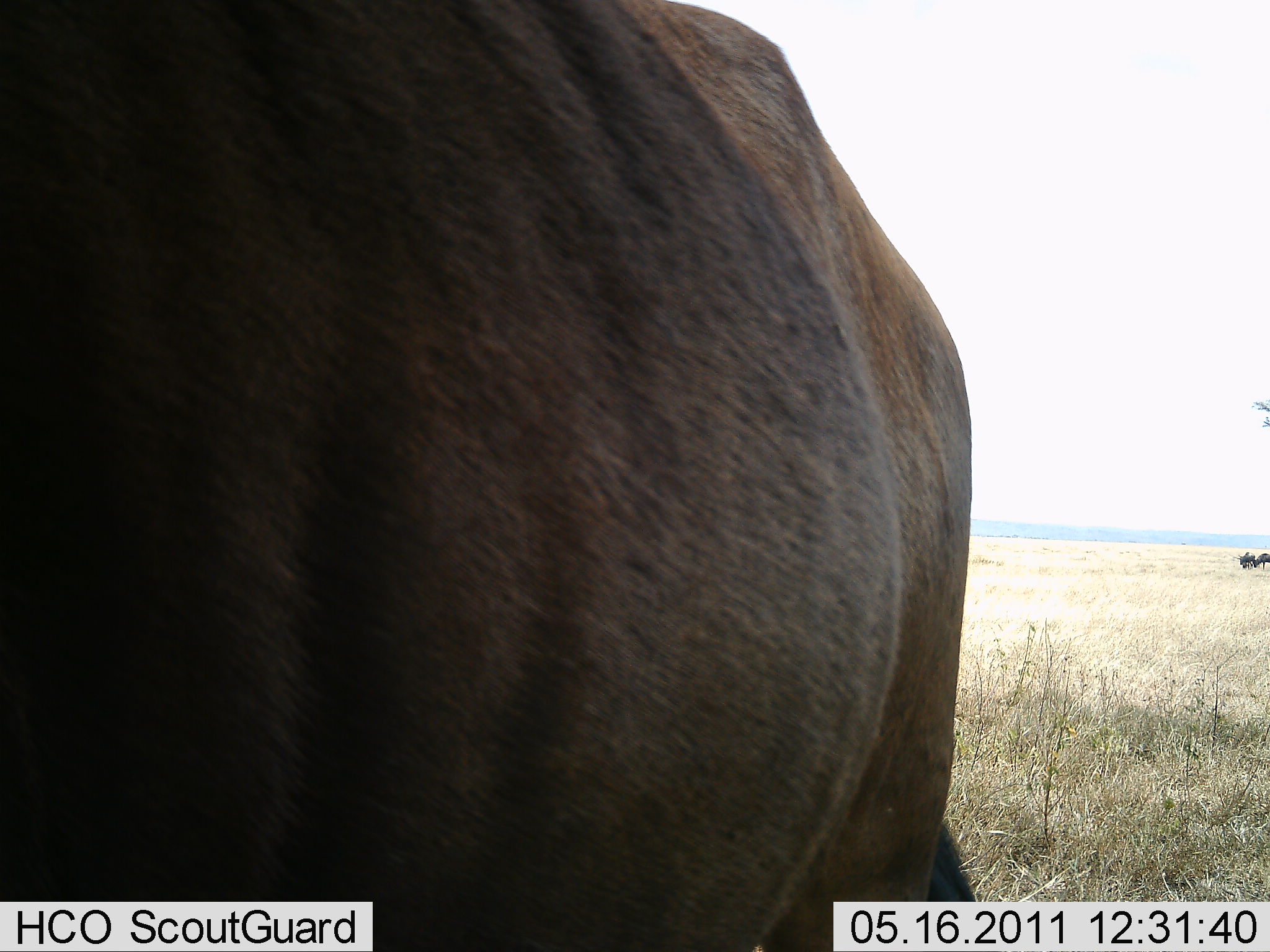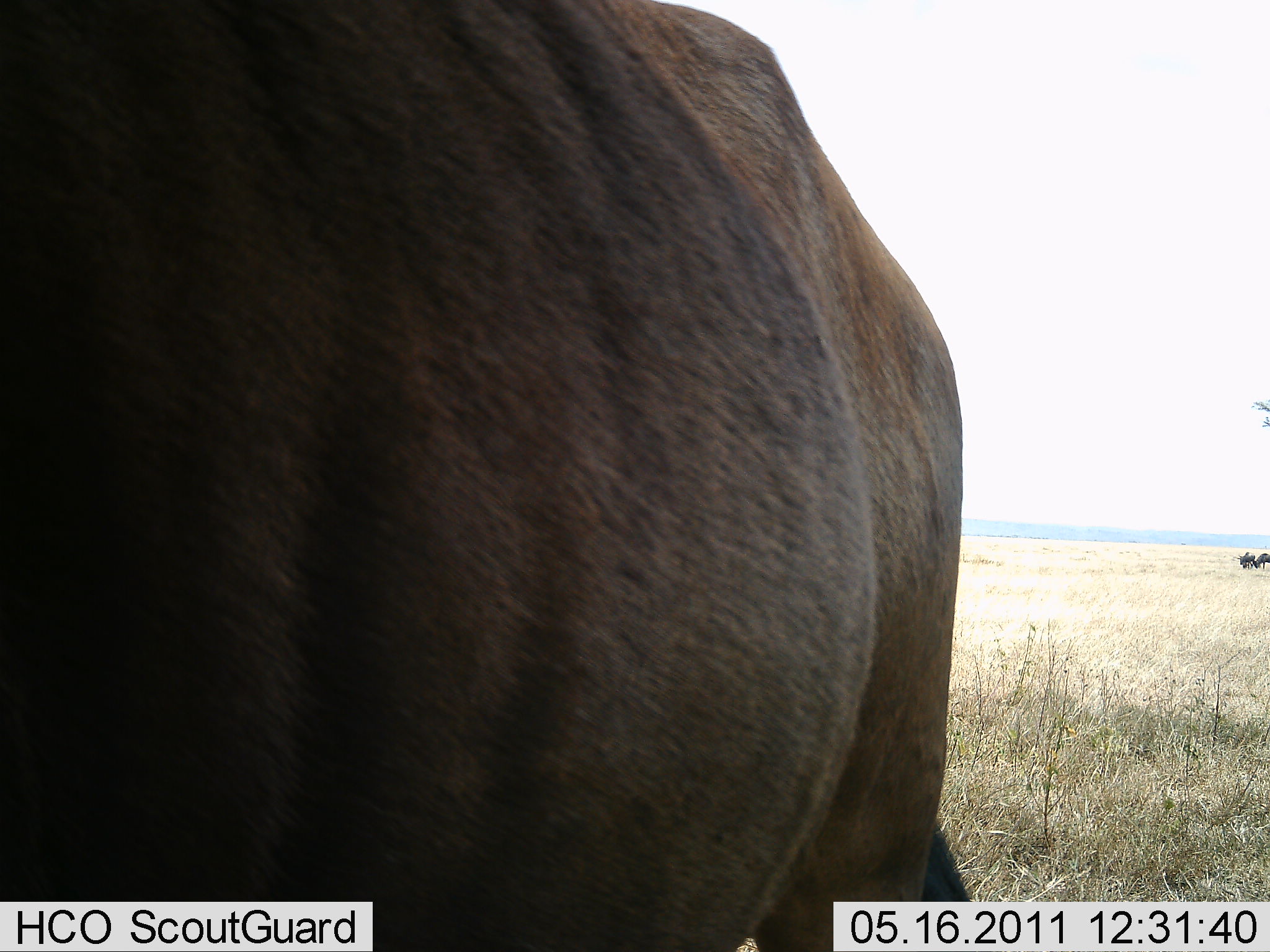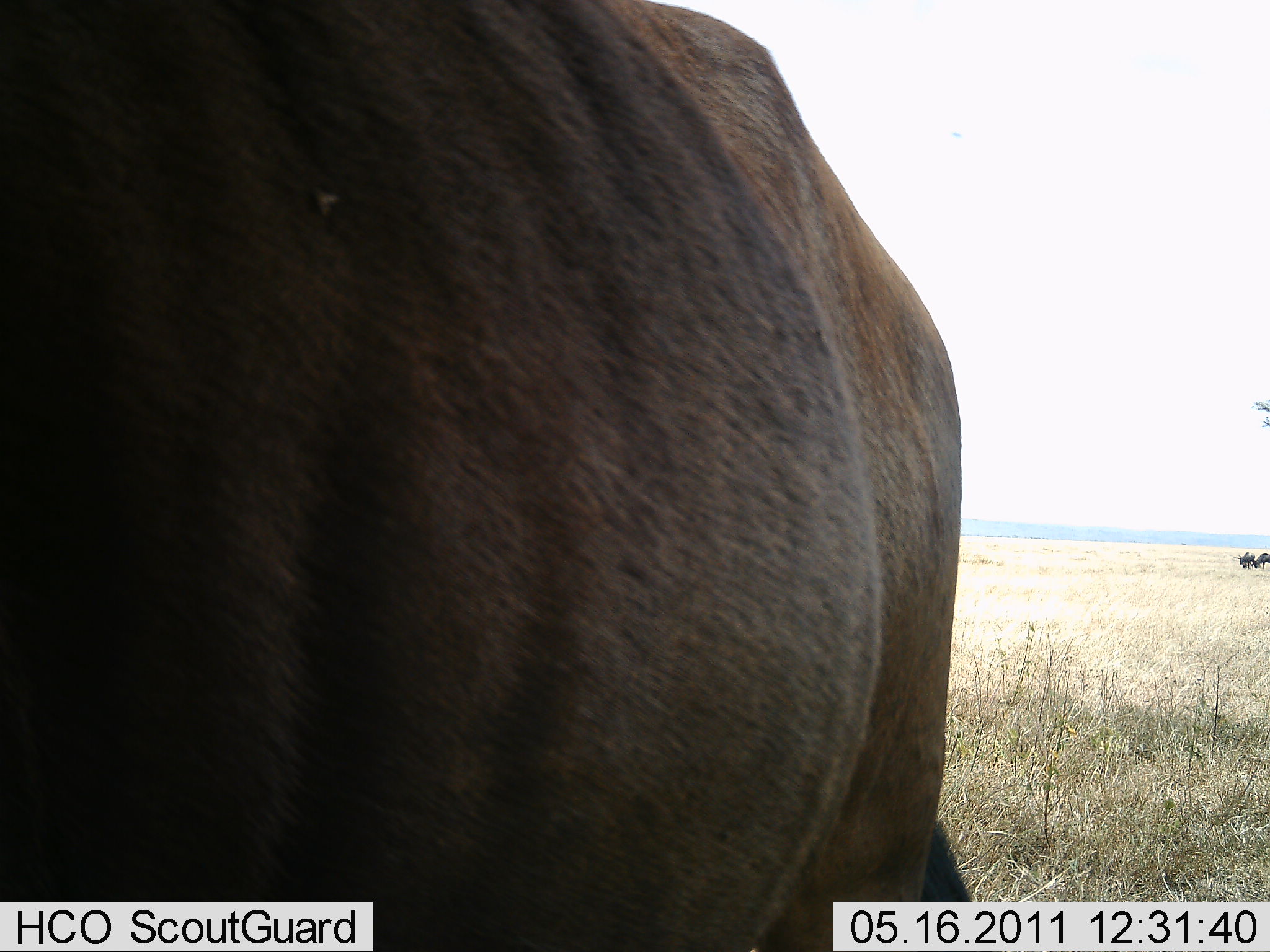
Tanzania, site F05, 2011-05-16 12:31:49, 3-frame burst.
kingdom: Animalia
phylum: Chordata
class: Mammalia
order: Artiodactyla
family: Bovidae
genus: Connochaetes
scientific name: Connochaetes taurinus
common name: blue wildebeest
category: wildebeest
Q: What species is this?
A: Wildebeest (blue wildebeest) (Connochaetes taurinus).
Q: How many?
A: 1.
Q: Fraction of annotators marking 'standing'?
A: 89%.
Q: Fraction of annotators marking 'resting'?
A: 0%.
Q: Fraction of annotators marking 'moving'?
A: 0%.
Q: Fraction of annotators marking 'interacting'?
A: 0%.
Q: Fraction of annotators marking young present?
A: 0%.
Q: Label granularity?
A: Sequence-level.